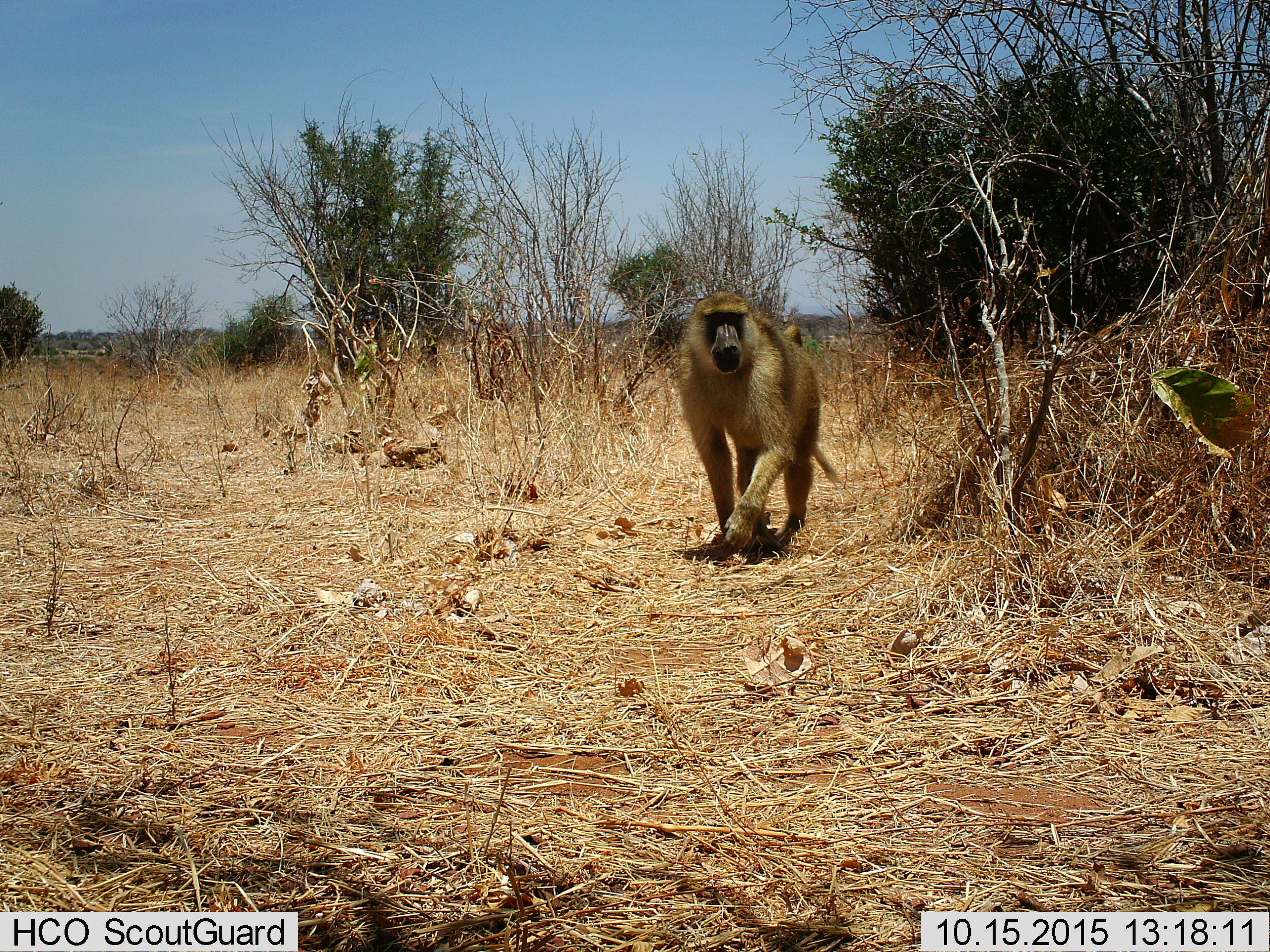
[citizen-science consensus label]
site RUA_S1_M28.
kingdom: Animalia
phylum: Chordata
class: Mammalia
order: Primates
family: Cercopithecidae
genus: Papio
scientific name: Papio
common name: baboon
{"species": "baboon (Papio)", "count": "1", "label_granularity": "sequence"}